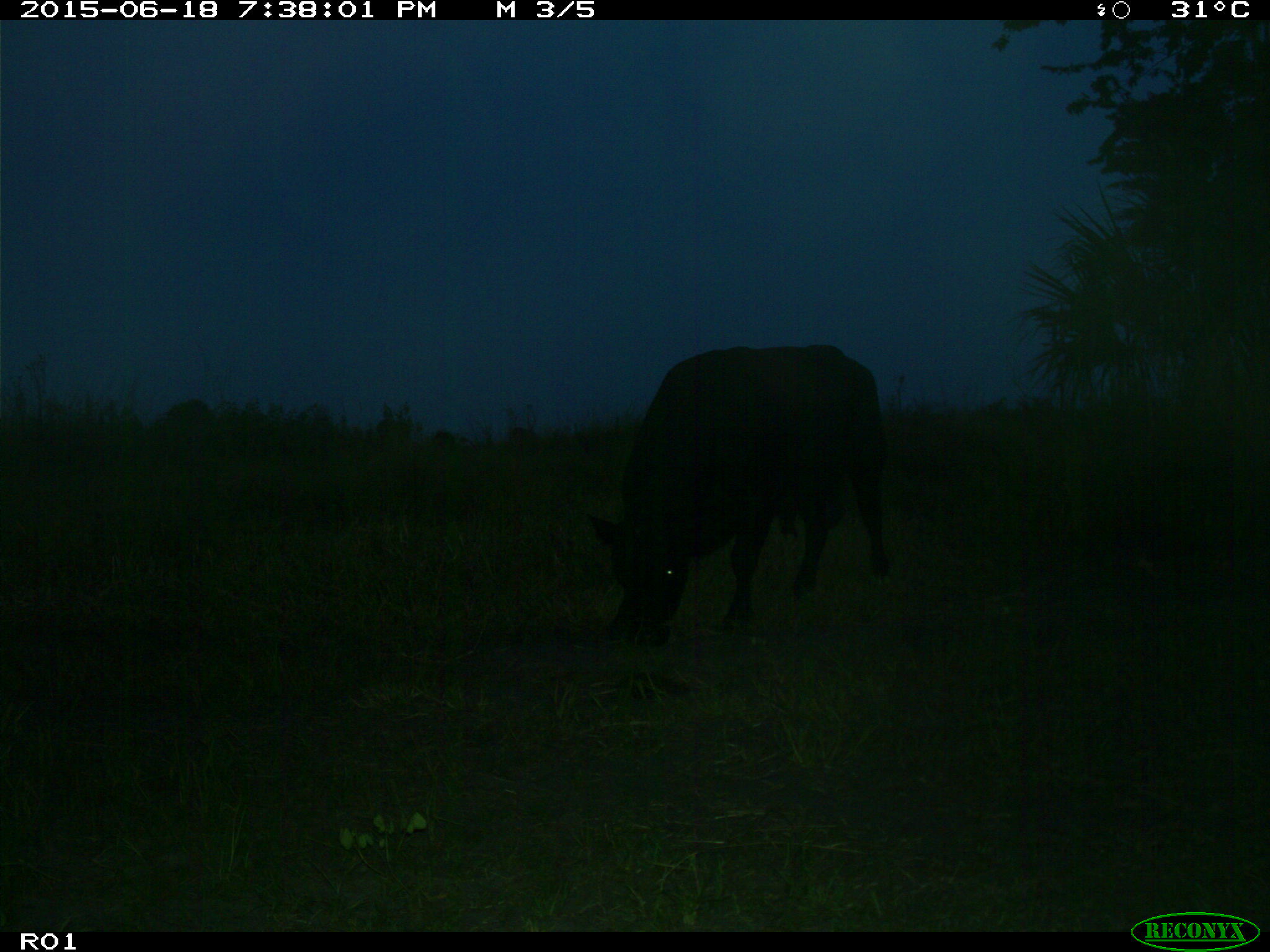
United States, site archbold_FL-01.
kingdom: Animalia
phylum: Chordata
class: Mammalia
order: Artiodactyla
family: Bovidae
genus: Bos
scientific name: Bos taurus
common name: domestic cow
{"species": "Bos taurus (domestic cow)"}